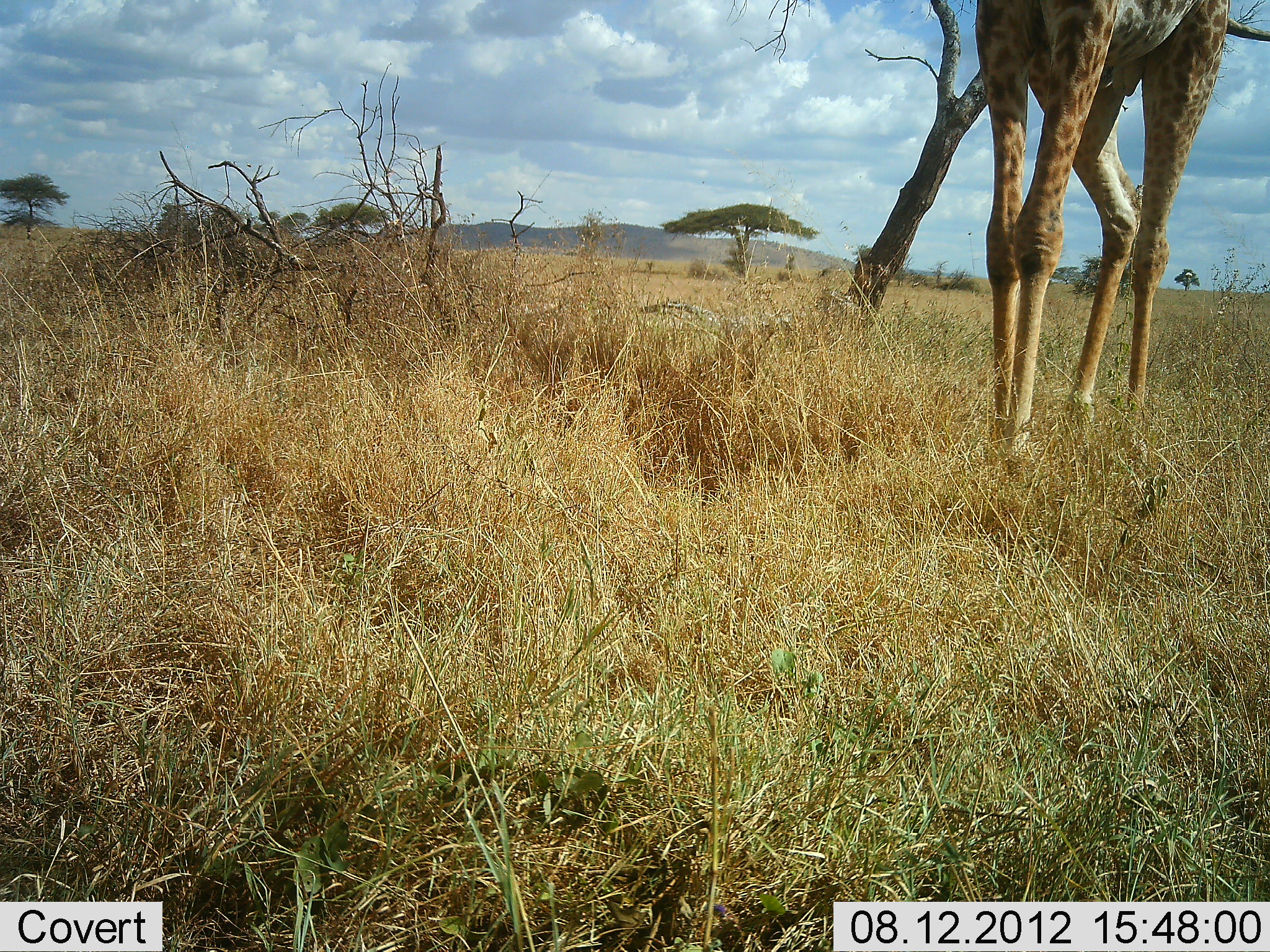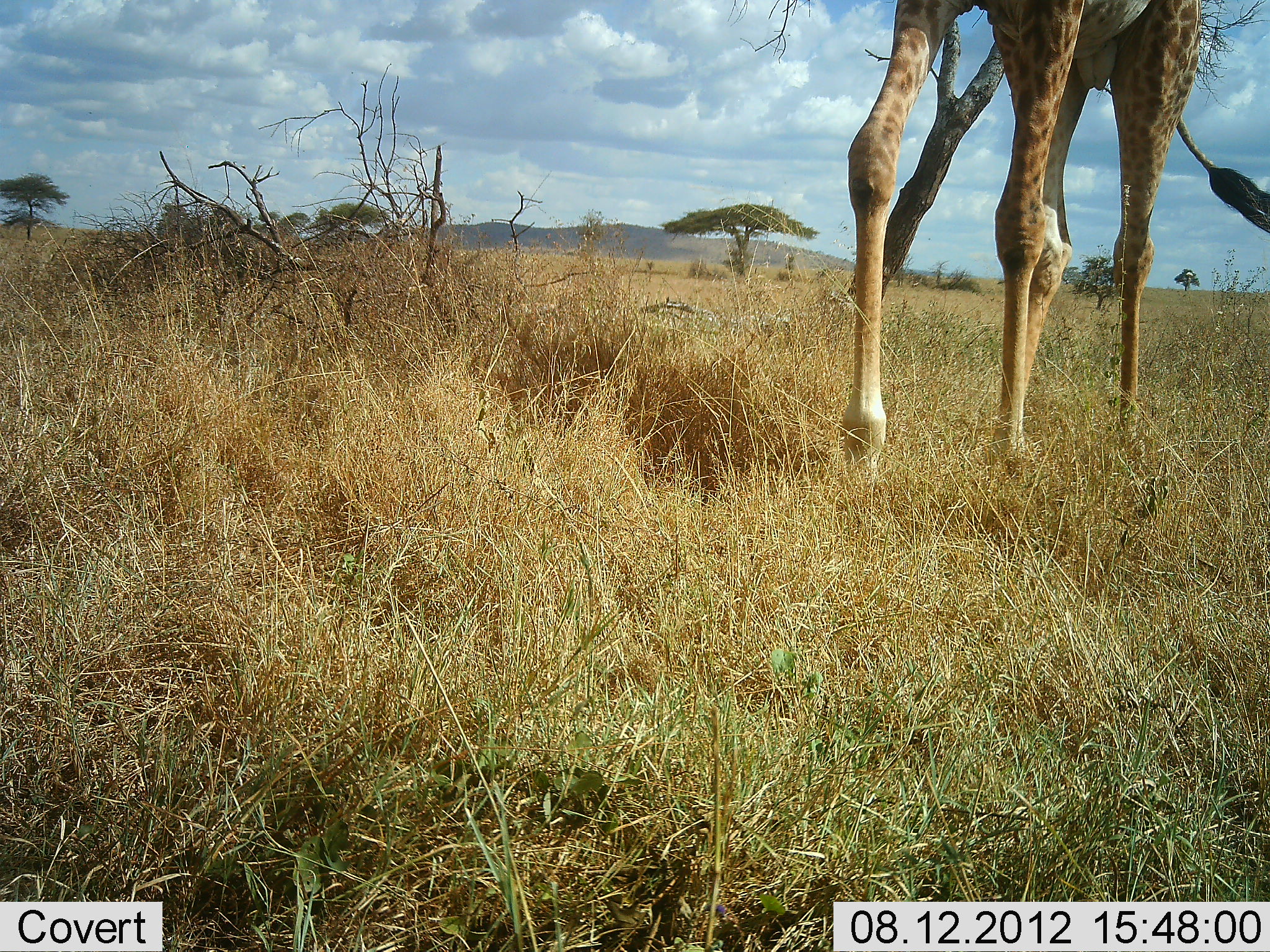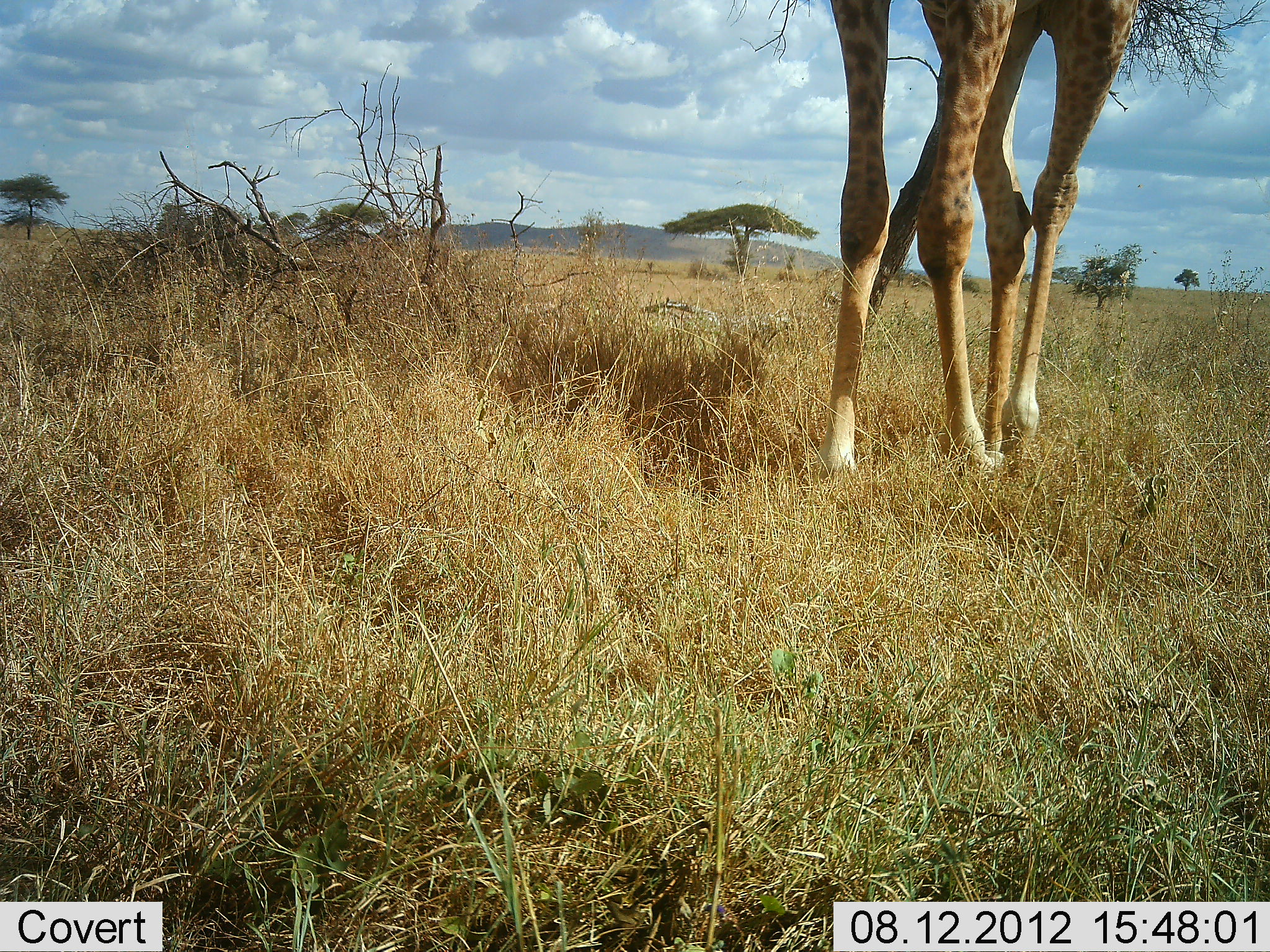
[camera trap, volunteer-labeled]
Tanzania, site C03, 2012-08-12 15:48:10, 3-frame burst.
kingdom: Animalia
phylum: Chordata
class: Mammalia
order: Artiodactyla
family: Giraffidae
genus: Giraffa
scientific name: Giraffa camelopardalis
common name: giraffe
Giraffe (Giraffa camelopardalis), count 1. Behavior (volunteer vote fractions): standing 0%, resting 0%, moving 90%, interacting 0%. Young present (vote fraction): 0%. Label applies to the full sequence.